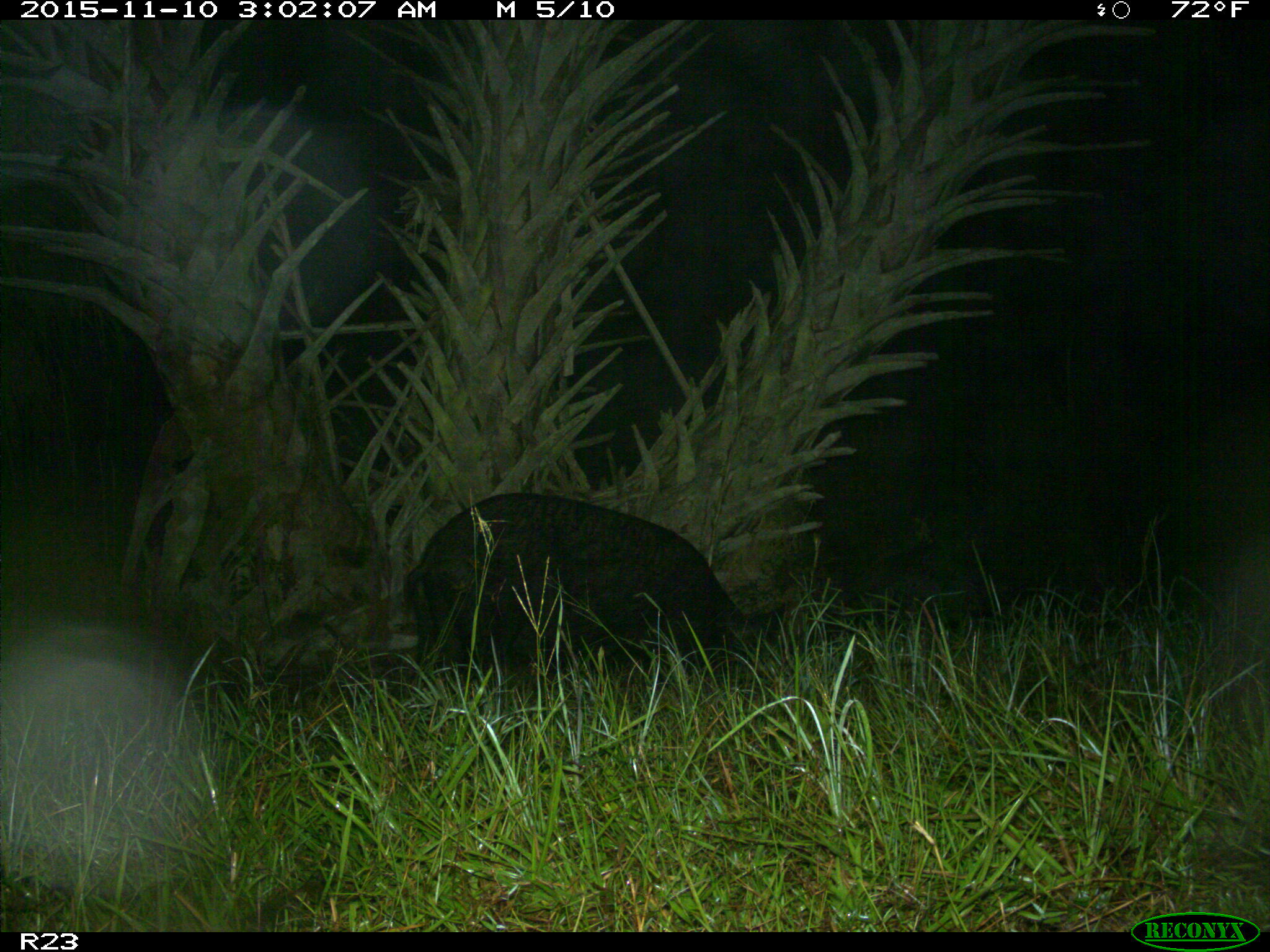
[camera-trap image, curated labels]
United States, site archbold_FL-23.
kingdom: Animalia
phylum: Chordata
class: Mammalia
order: Artiodactyla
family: Suidae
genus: Sus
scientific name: Sus scrofa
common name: wild boar